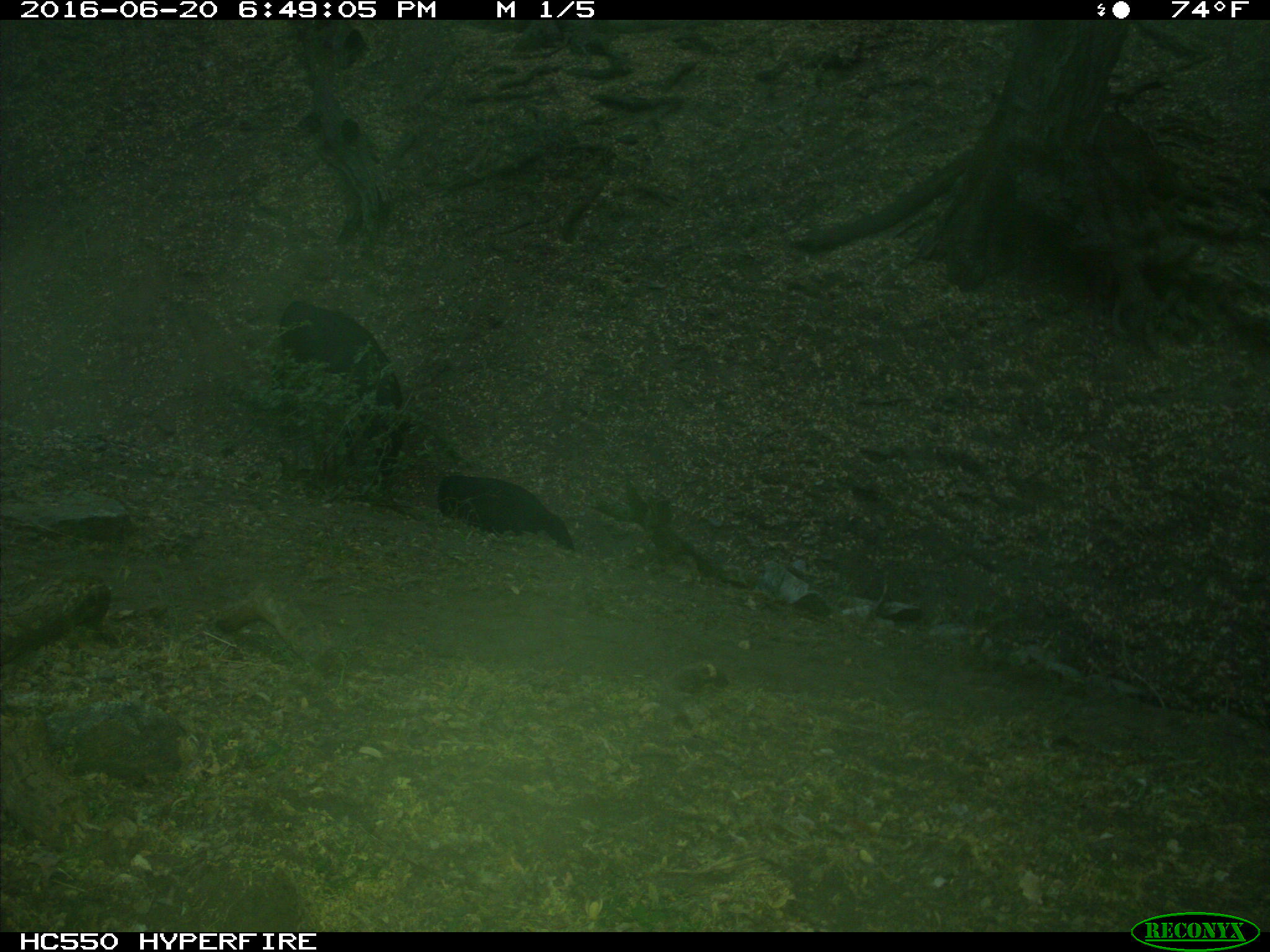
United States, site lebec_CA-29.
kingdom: Animalia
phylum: Chordata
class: Mammalia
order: Artiodactyla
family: Bovidae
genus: Bos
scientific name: Bos taurus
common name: domestic cow